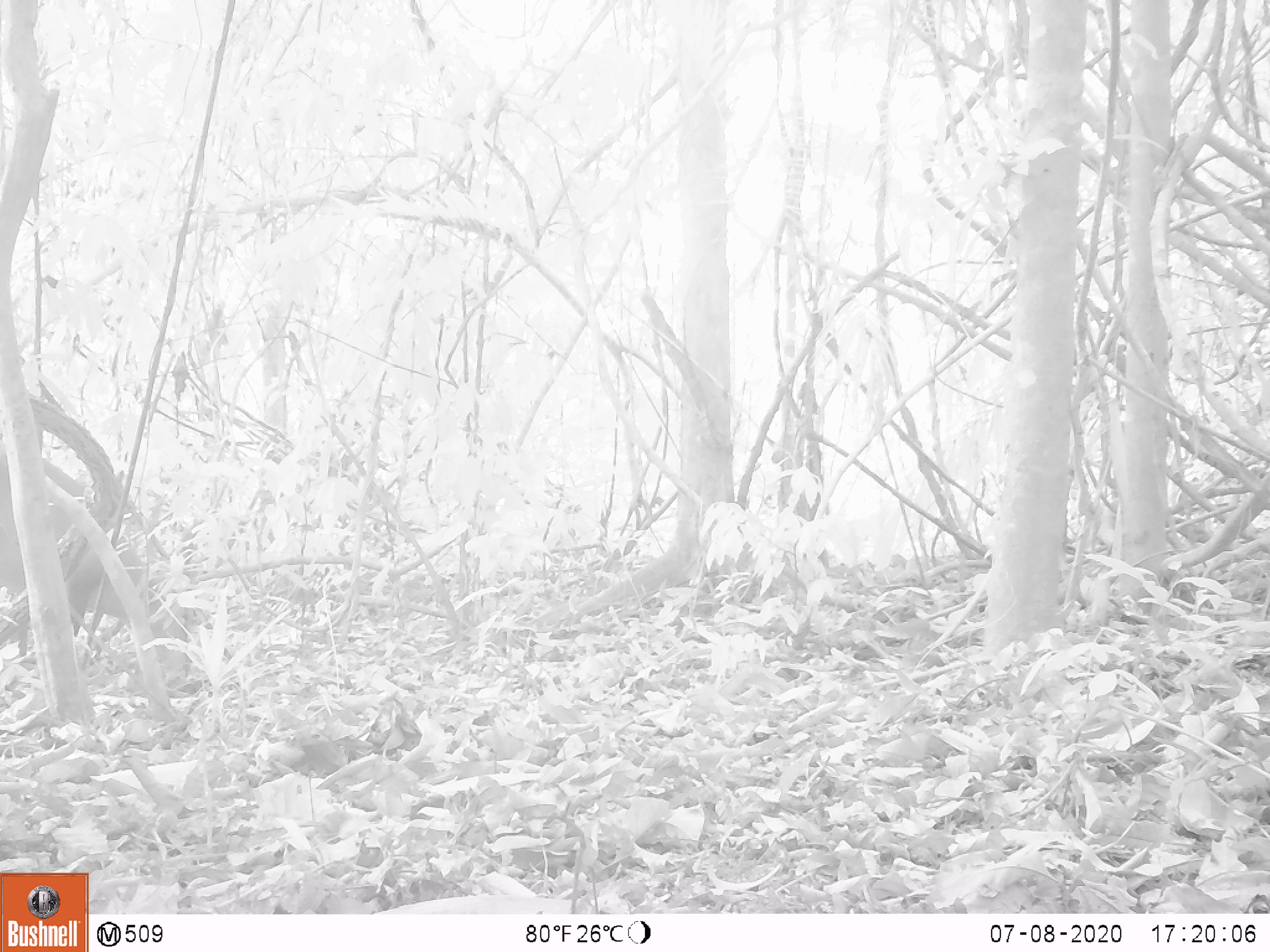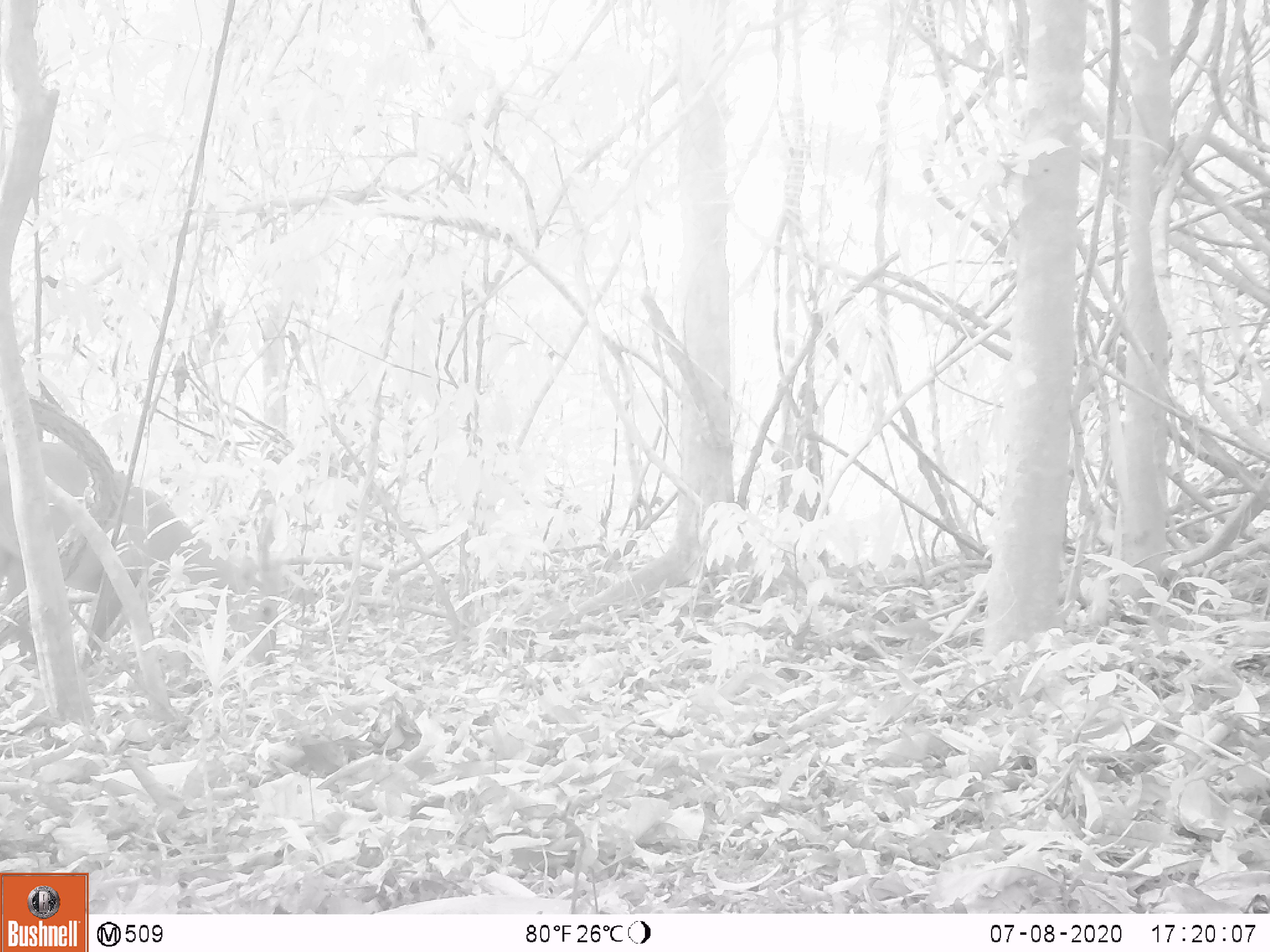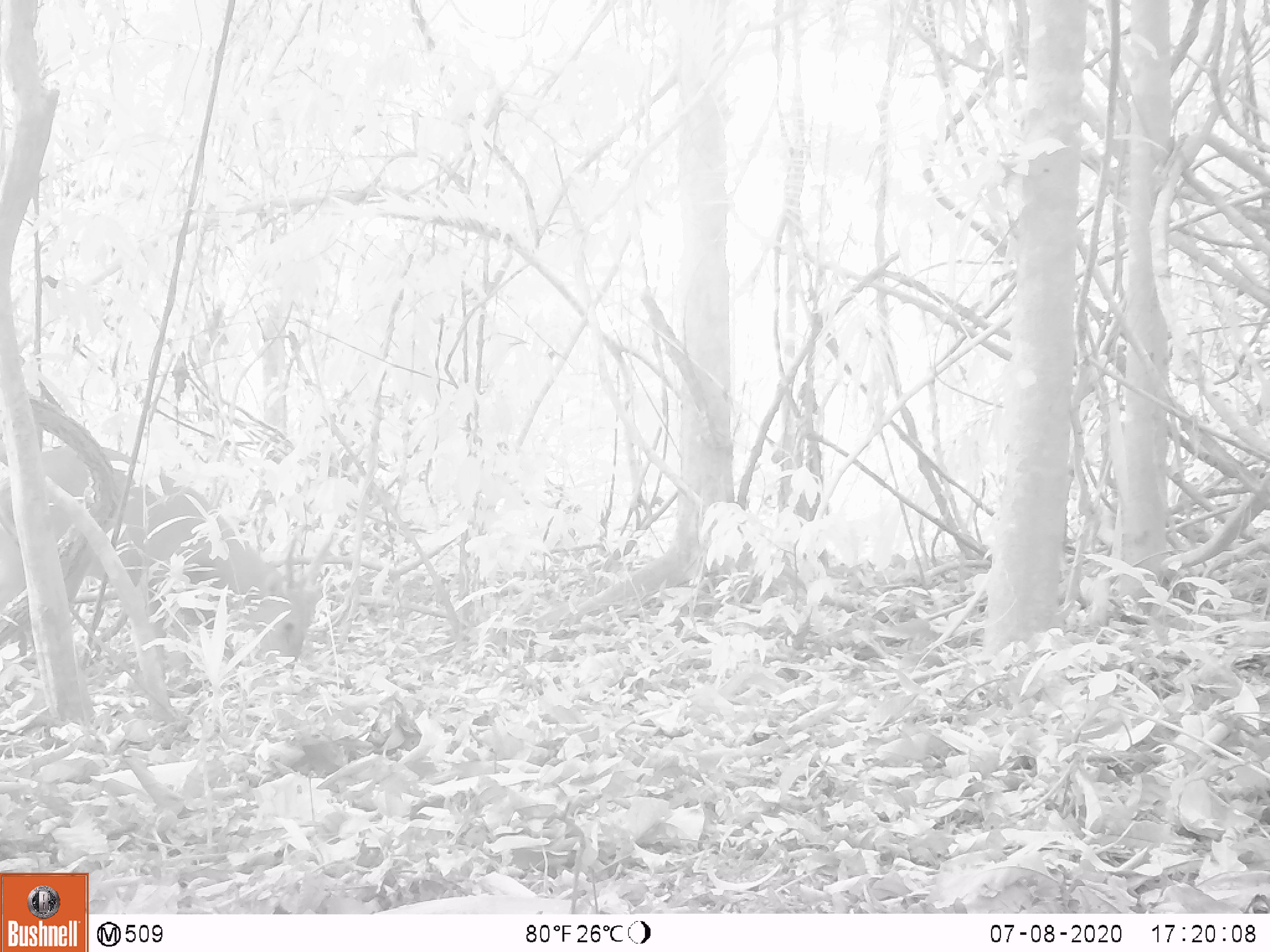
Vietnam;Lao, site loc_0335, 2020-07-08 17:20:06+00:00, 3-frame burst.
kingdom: Animalia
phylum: Chordata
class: Mammalia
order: Artiodactyla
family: Cervidae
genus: Muntiacus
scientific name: Muntiacus vuquangensis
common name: large-antlered muntjac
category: large antlered muntjac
Large antlered muntjac (large-antlered muntjac) (Muntiacus vuquangensis). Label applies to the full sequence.